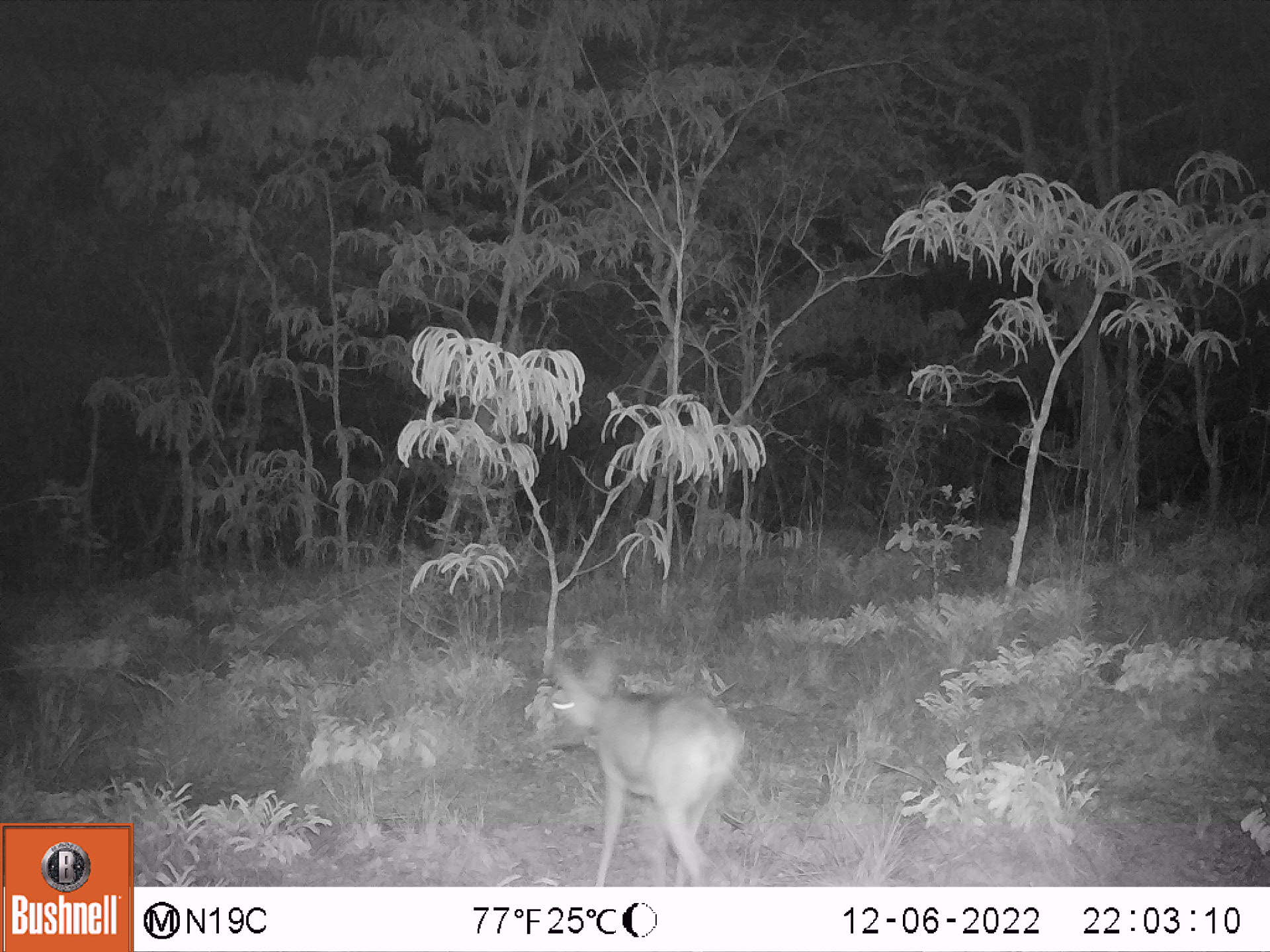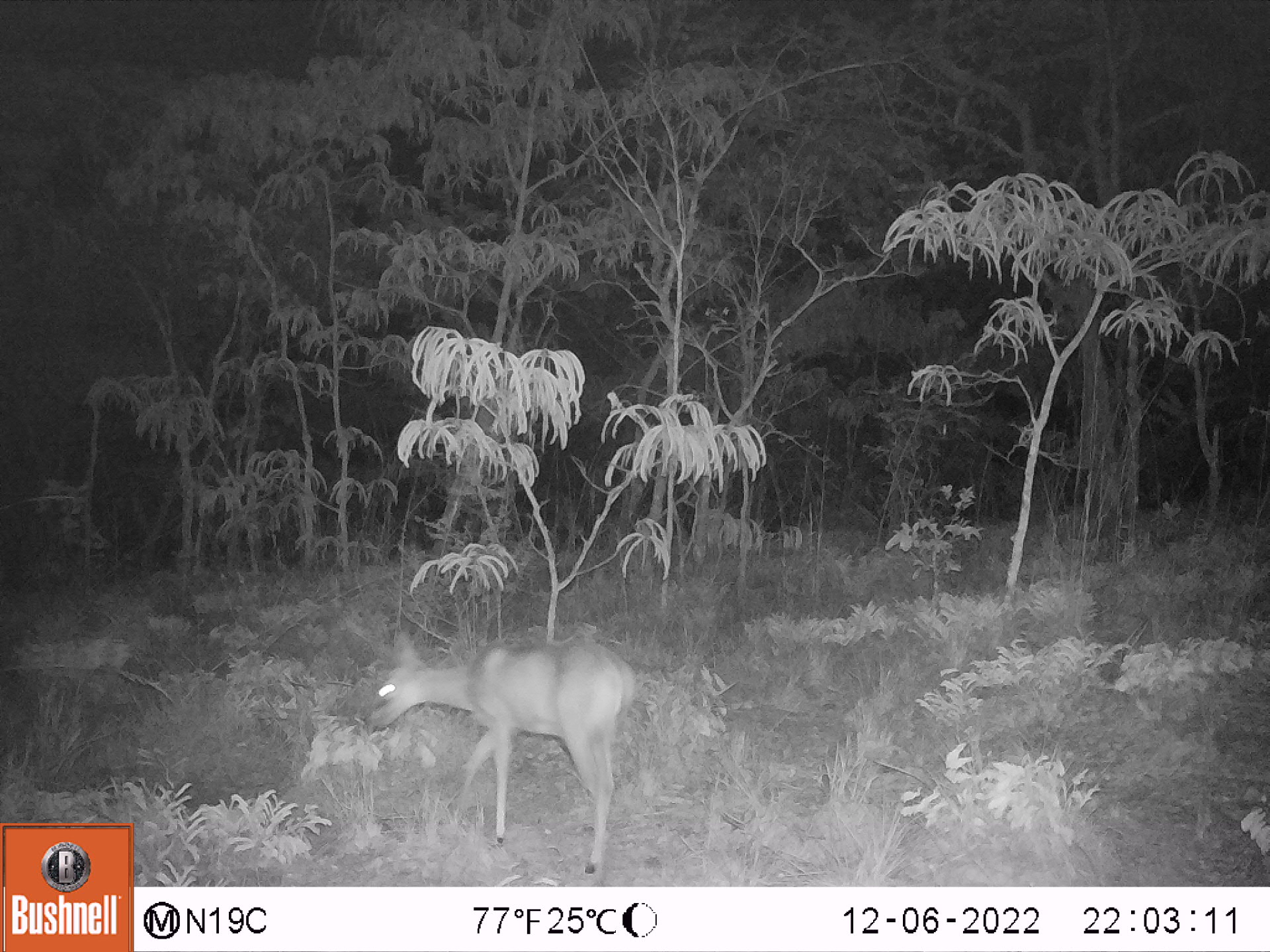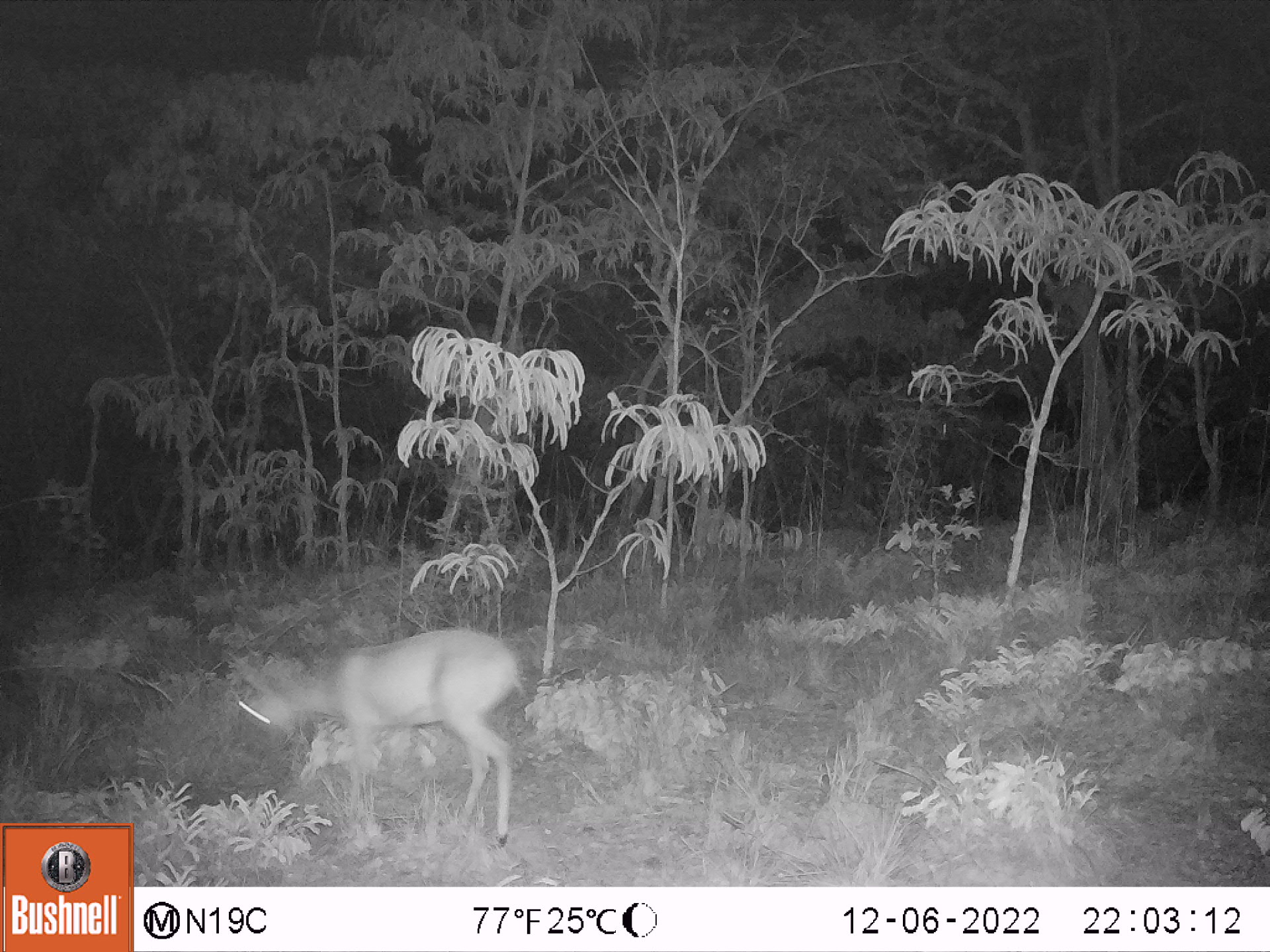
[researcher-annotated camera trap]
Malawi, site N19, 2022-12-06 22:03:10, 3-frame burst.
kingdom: Animalia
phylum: Chordata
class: Mammalia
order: Artiodactyla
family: Bovidae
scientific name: Antilopinae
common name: small antelope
Small antelope (Antilopinae), count 1.